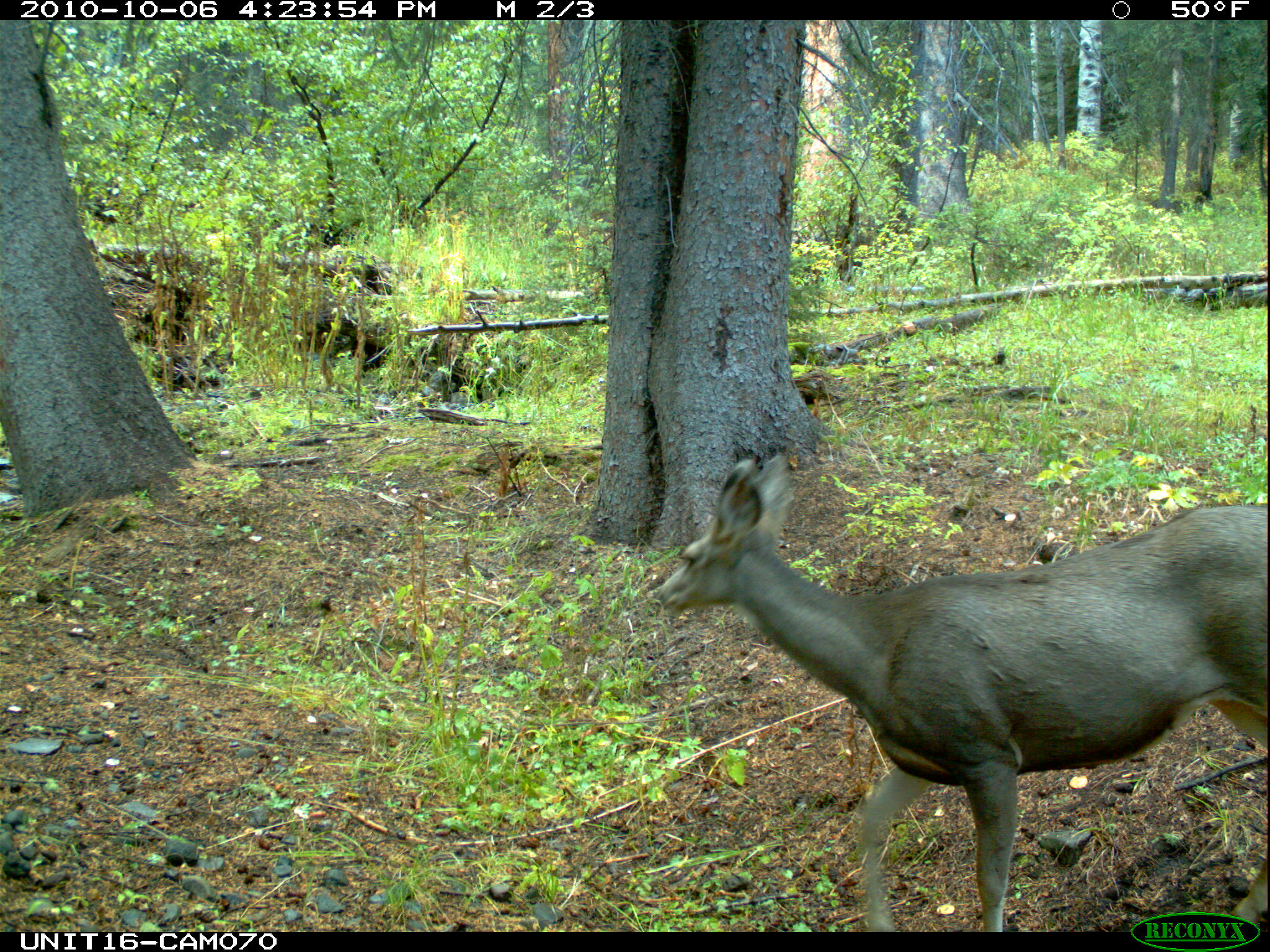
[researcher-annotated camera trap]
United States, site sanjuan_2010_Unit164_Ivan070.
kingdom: Animalia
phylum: Chordata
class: Mammalia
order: Artiodactyla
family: Cervidae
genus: Odocoileus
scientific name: Odocoileus hemionus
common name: mule deer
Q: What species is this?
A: Odocoileus hemionus (mule deer).